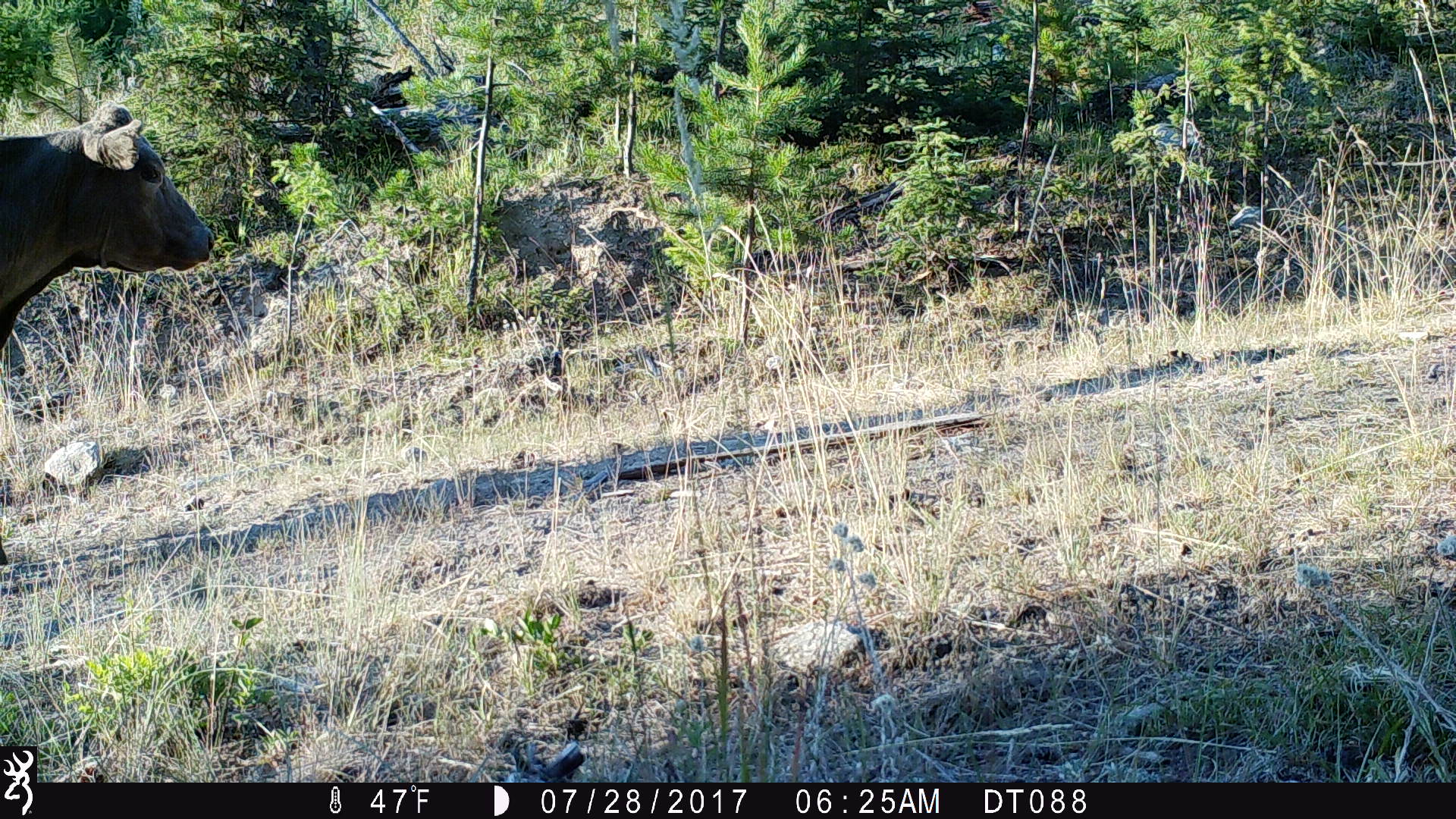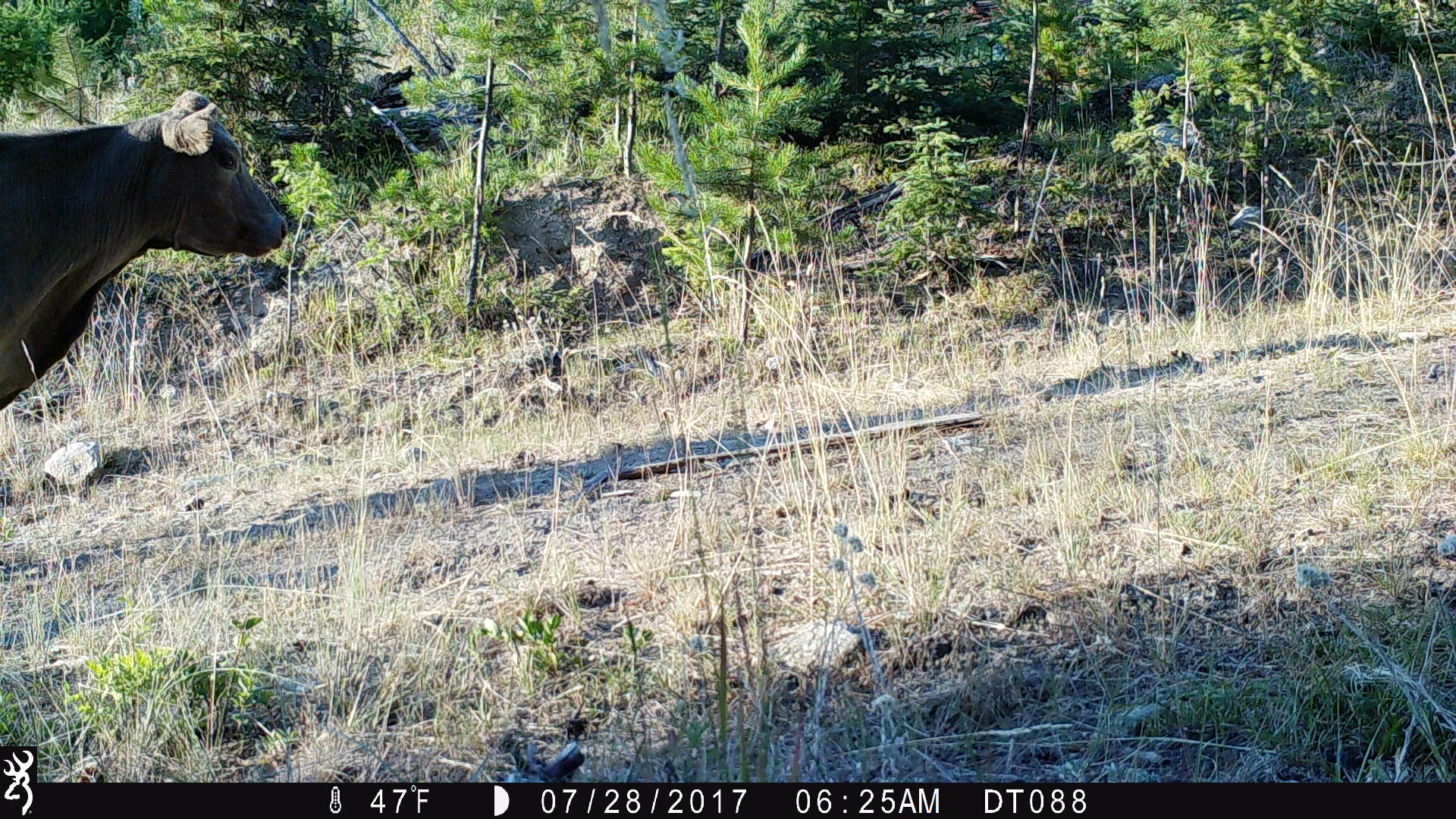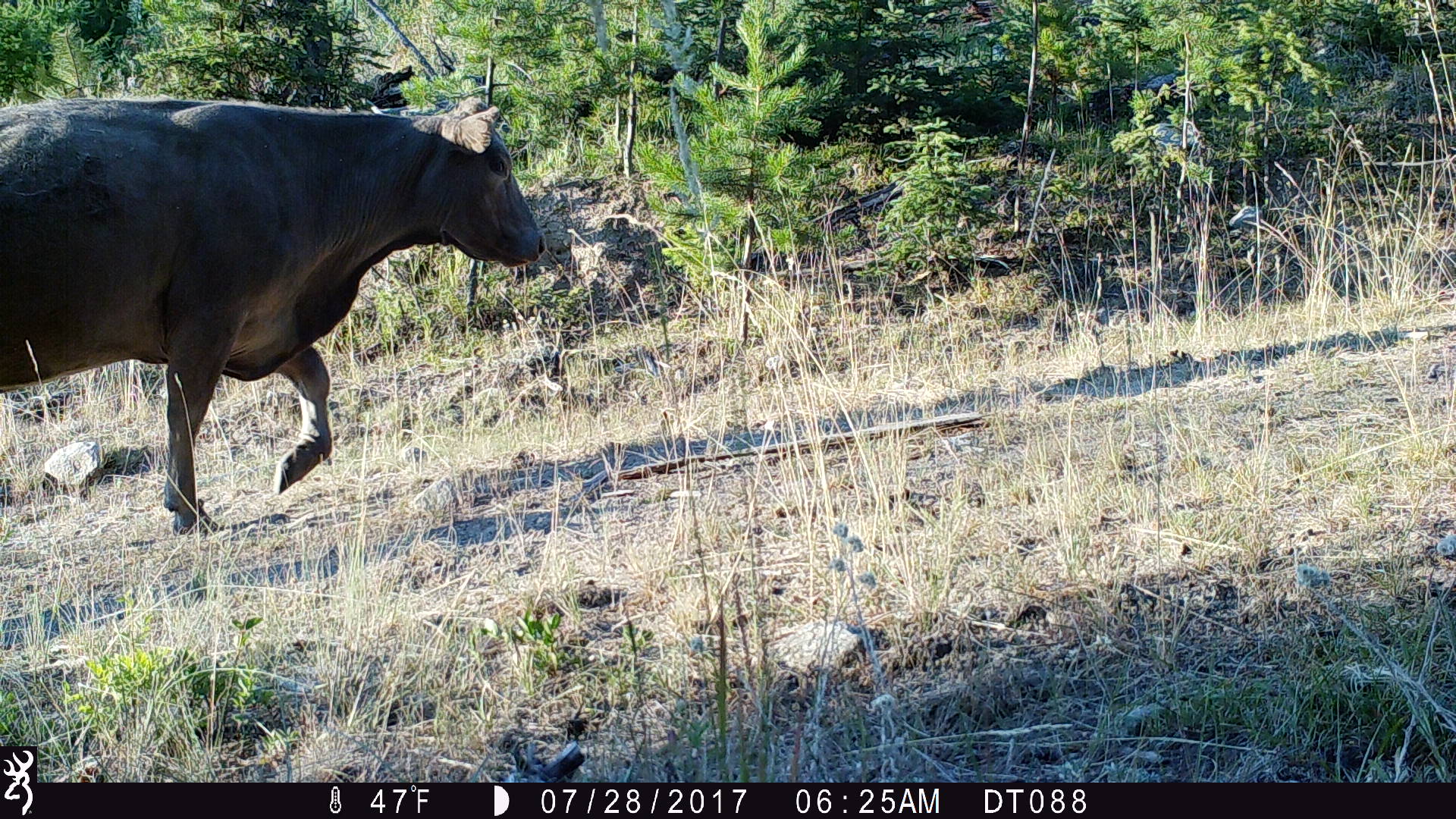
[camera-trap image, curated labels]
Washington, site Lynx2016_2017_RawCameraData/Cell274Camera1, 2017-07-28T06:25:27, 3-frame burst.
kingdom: Animalia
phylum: Chordata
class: Mammalia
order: Artiodactyla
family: Bovidae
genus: Bos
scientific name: Bos taurus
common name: domestic cattle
Domestic cattle (Bos taurus). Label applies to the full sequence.